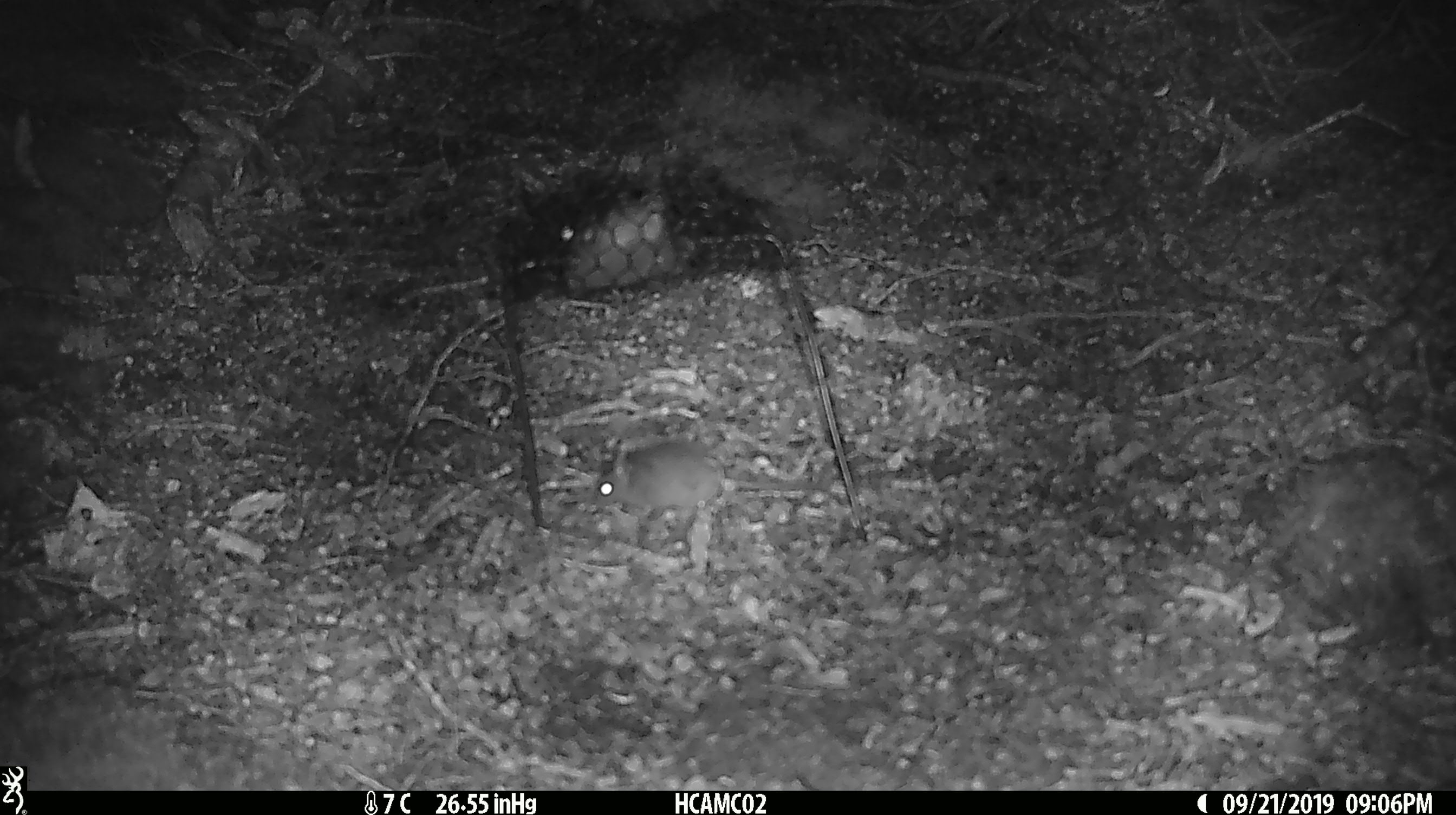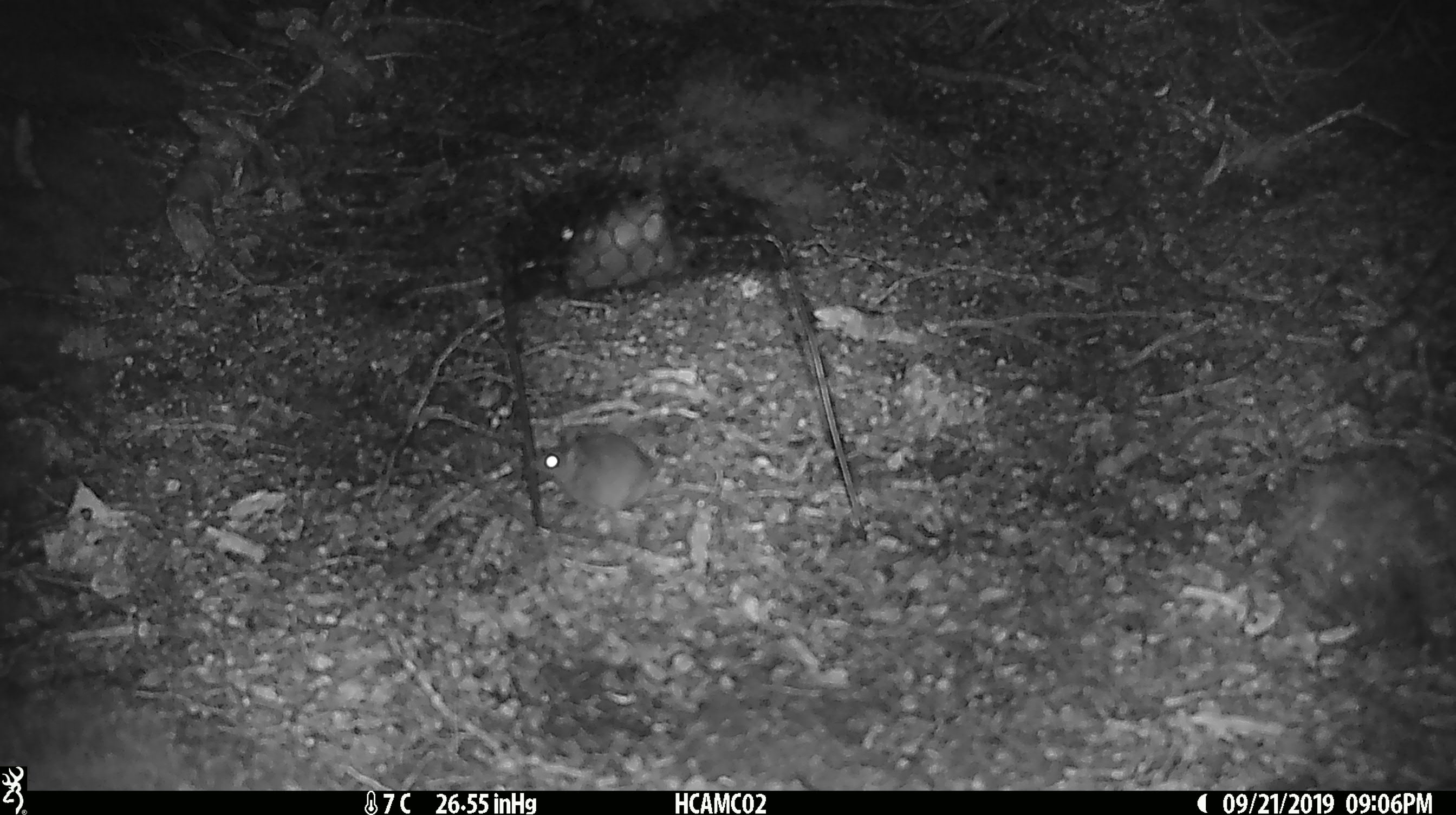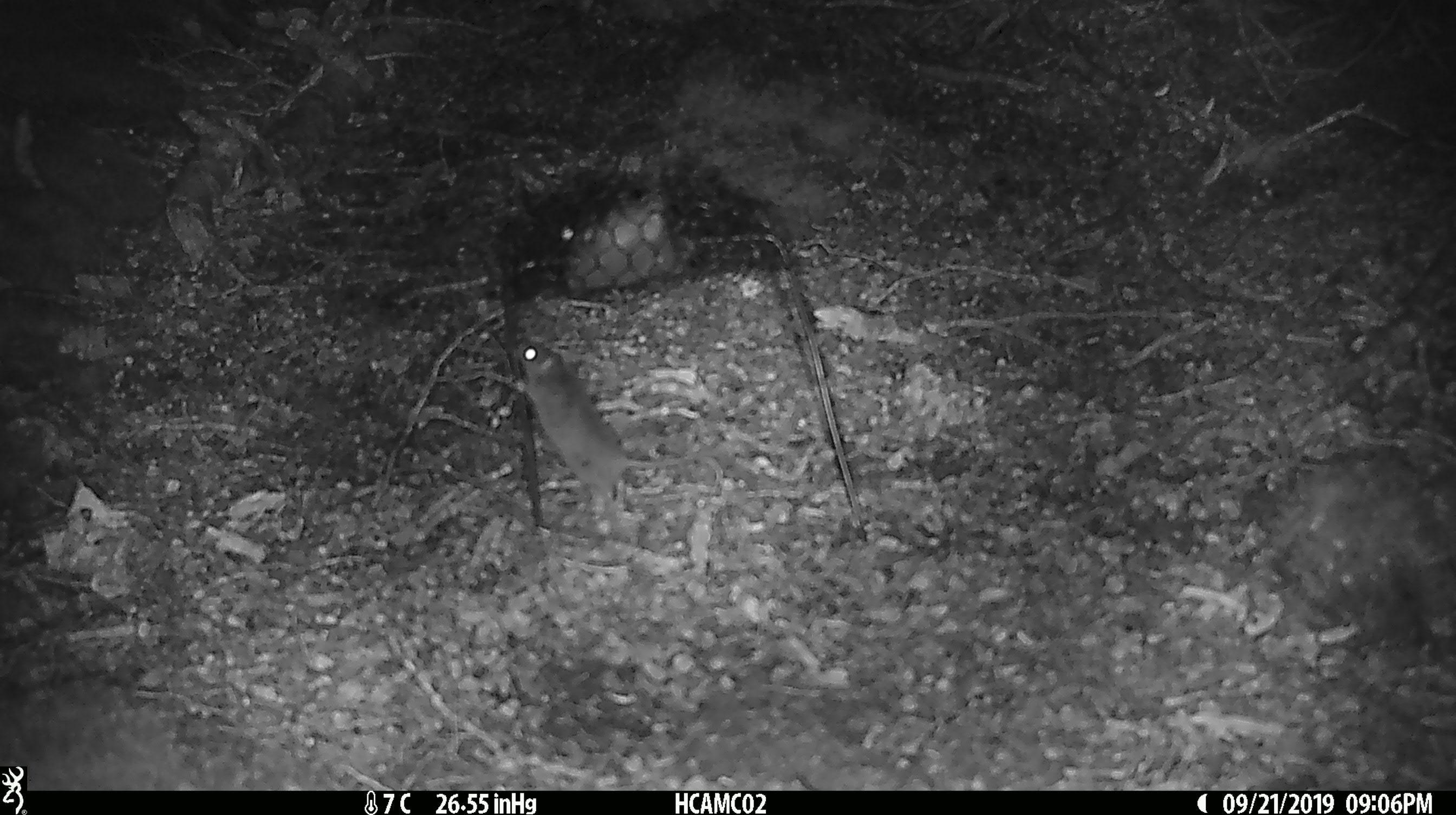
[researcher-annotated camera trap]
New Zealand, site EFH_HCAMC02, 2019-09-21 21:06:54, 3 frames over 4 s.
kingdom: Animalia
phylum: Chordata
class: Mammalia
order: Rodentia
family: Muridae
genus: Mus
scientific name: Mus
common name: mouse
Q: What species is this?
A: Mouse (Mus).